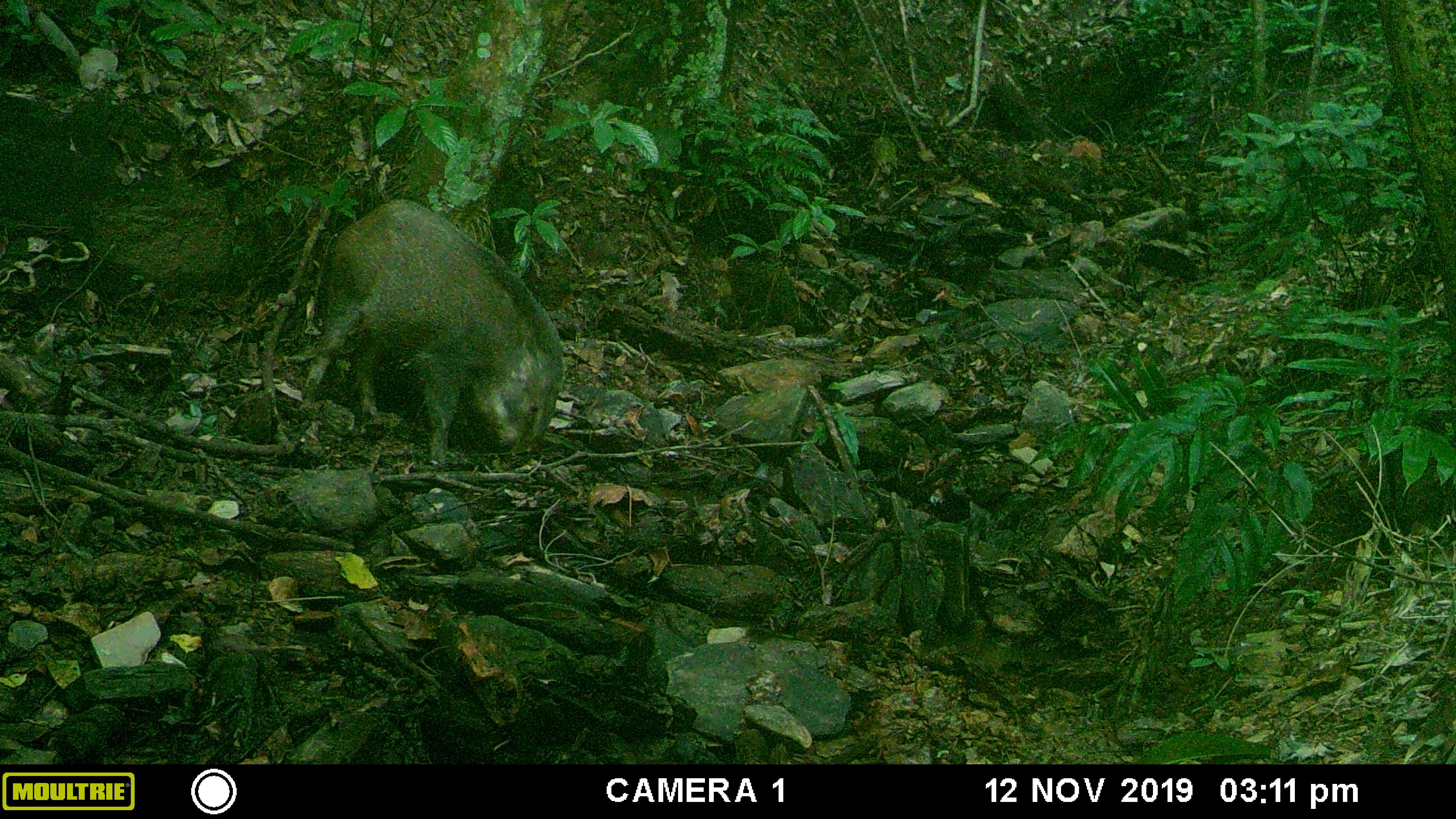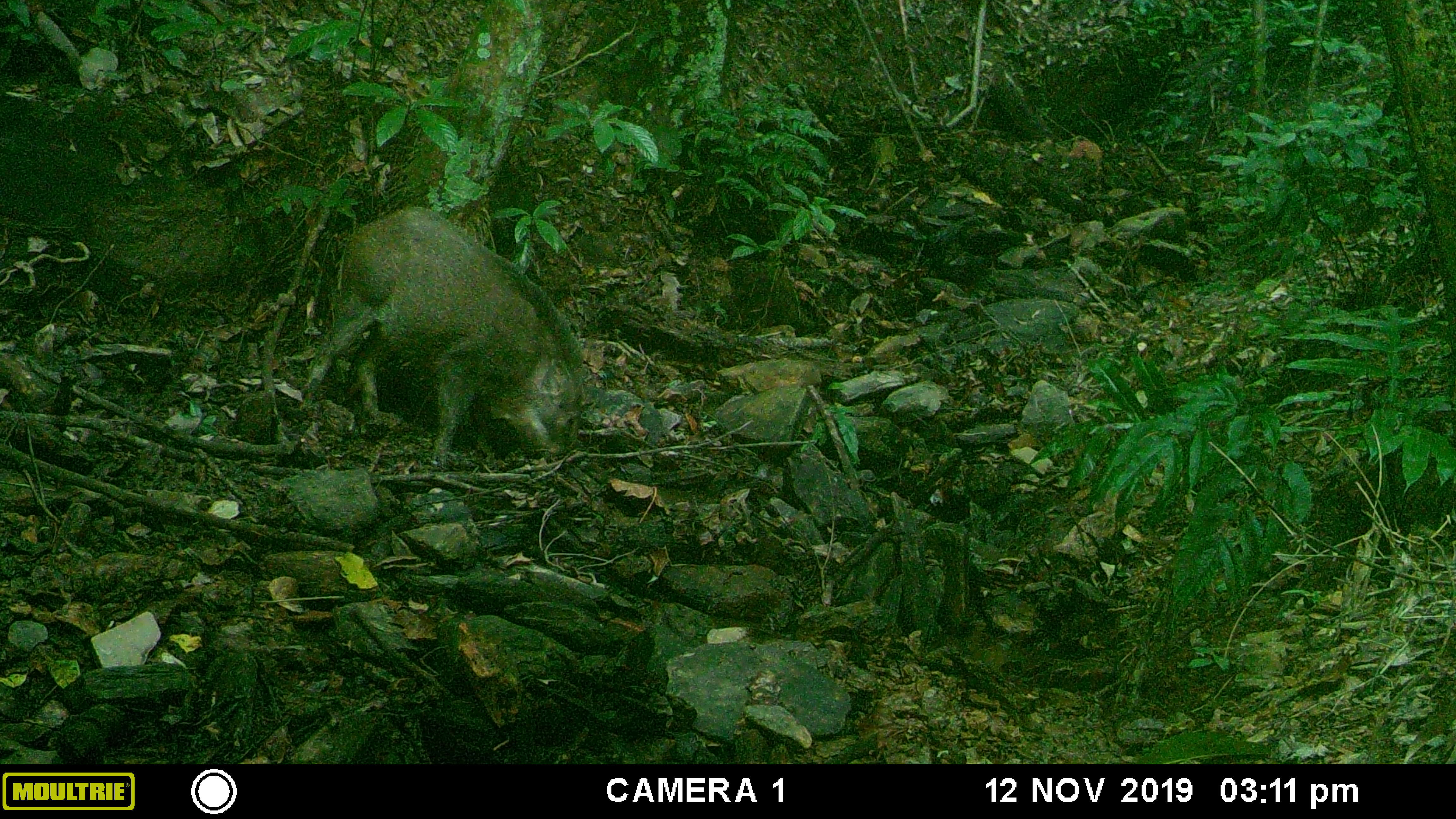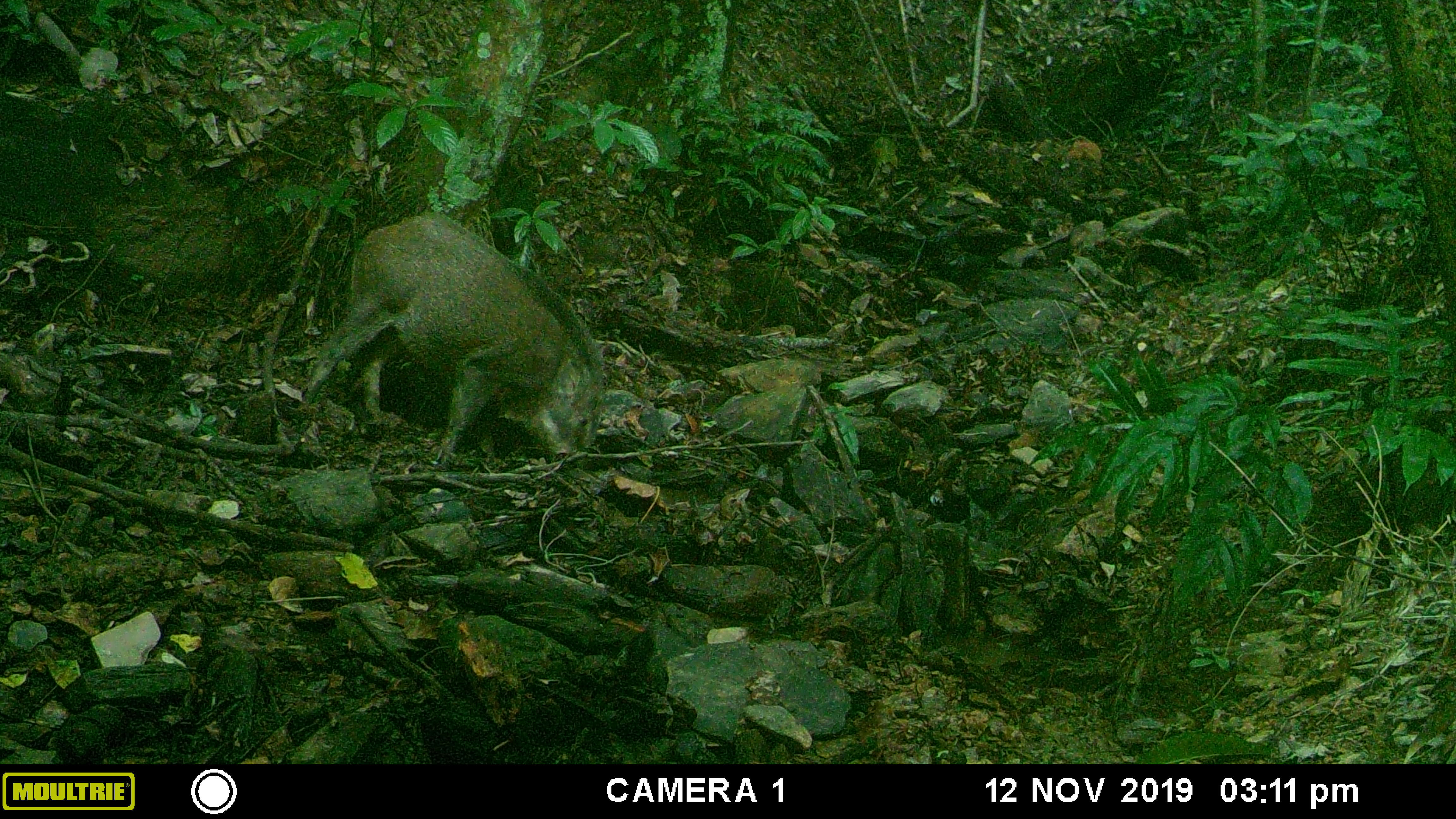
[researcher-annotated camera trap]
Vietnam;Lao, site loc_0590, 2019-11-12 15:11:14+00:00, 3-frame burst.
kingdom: Animalia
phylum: Chordata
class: Mammalia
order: Artiodactyla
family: Suidae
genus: Sus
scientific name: Sus scrofa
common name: eurasian wild pig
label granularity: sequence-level